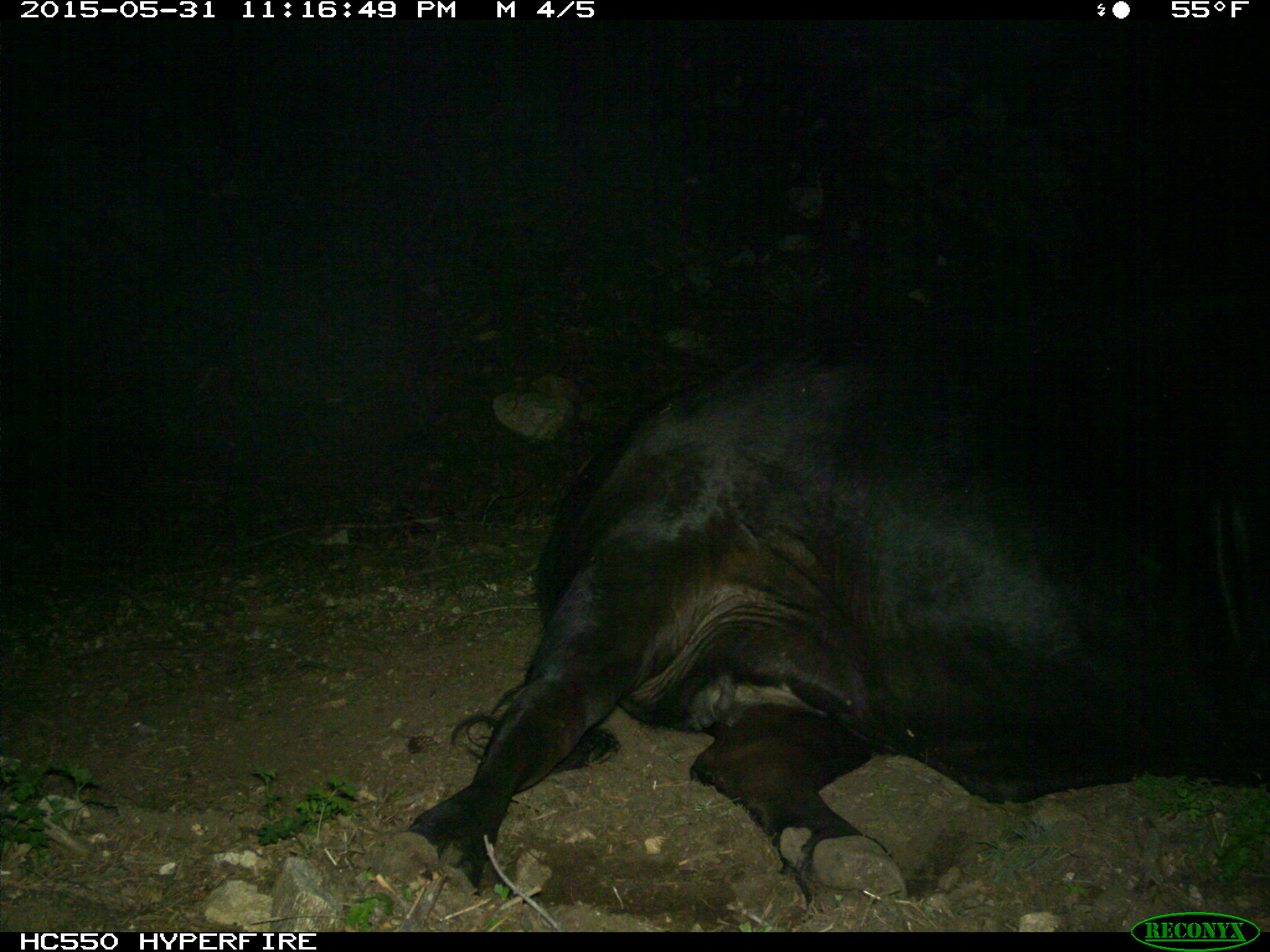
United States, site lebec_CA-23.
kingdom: Animalia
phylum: Chordata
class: Mammalia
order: Artiodactyla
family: Bovidae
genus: Bos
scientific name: Bos taurus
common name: domestic cow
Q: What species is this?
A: Bos taurus (domestic cow).